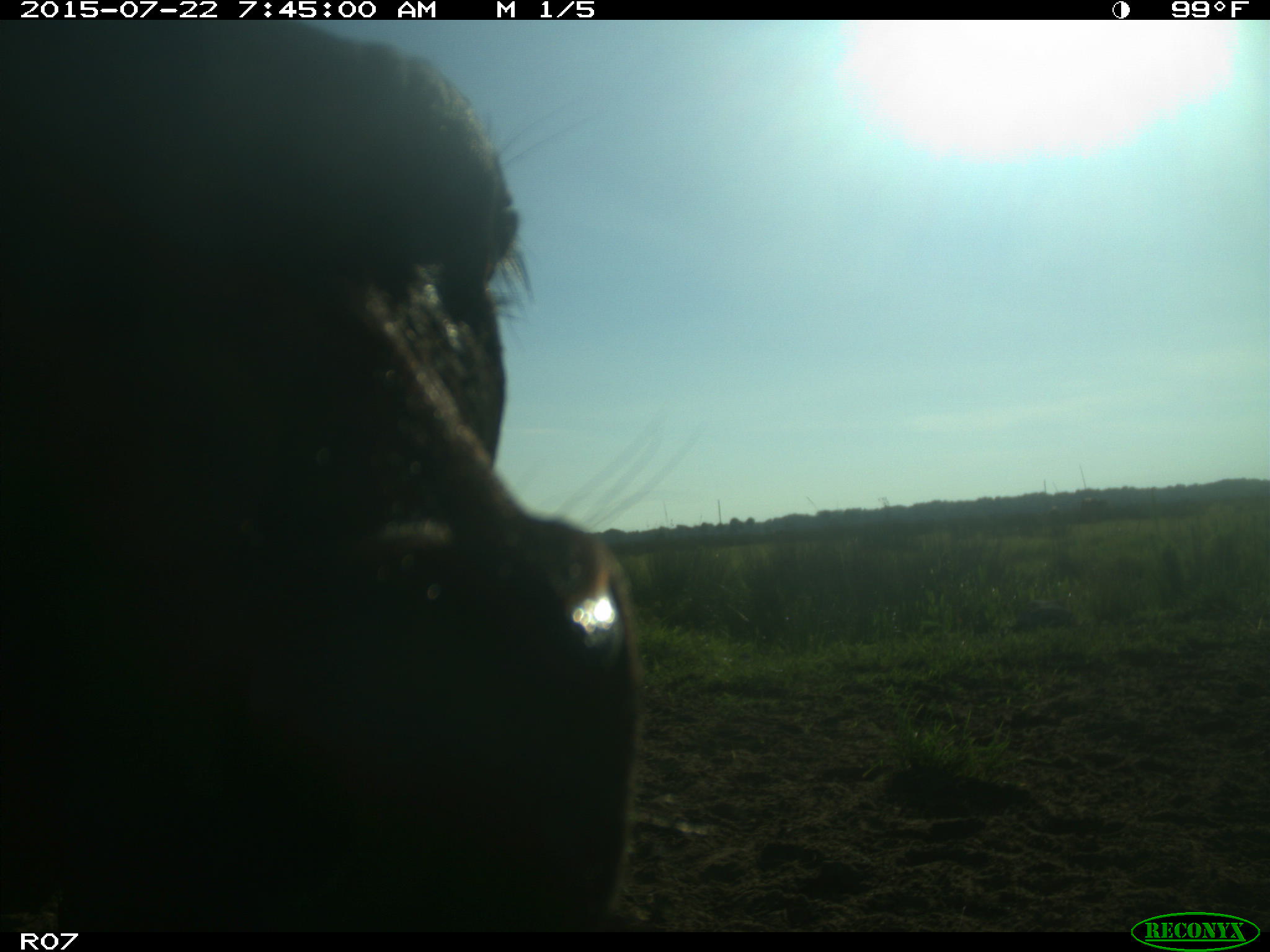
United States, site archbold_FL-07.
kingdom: Animalia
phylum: Chordata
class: Mammalia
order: Artiodactyla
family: Suidae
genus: Sus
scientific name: Sus scrofa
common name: wild boar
Sus scrofa (wild boar).